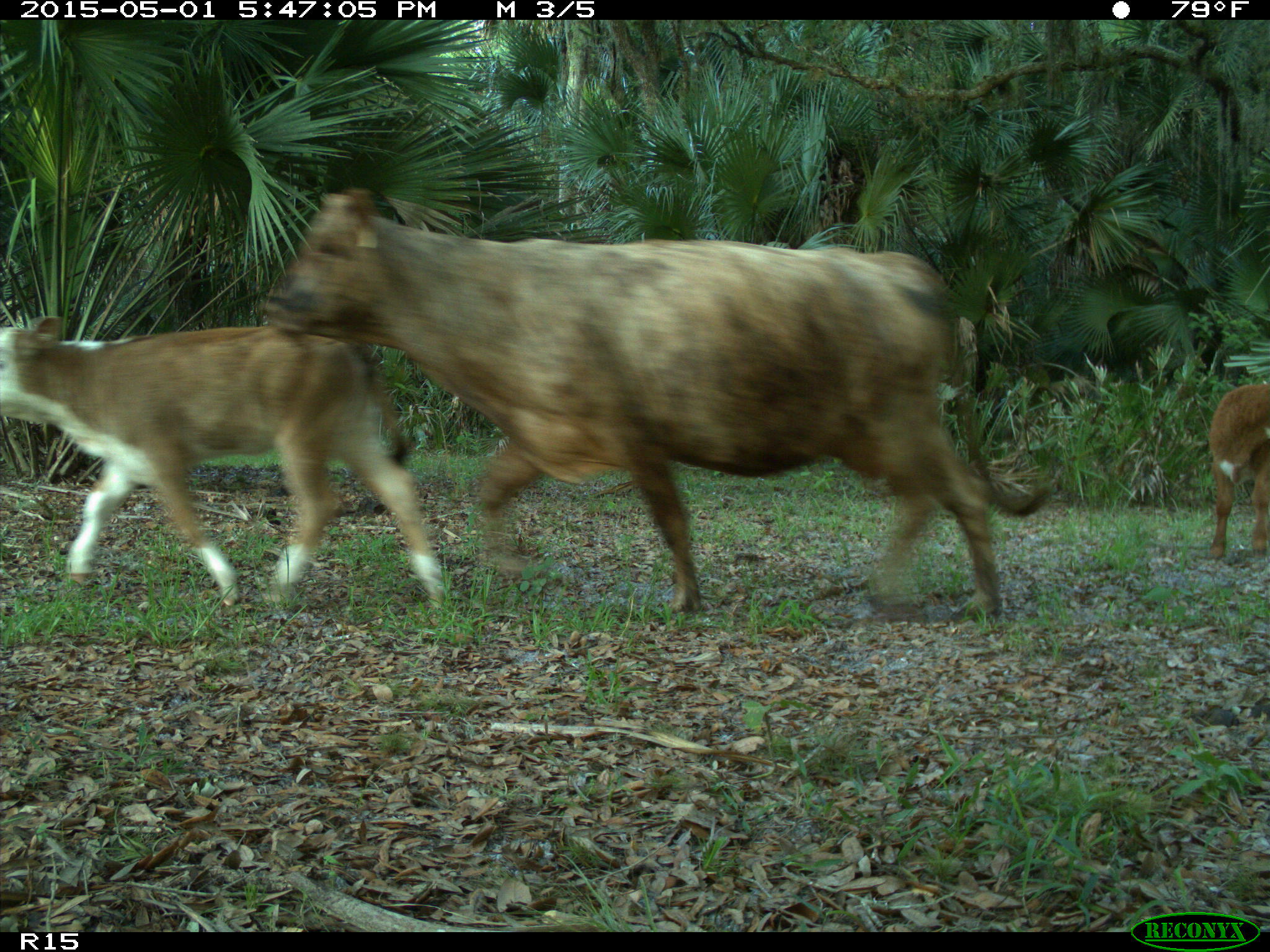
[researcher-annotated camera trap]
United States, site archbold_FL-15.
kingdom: Animalia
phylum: Chordata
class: Mammalia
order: Artiodactyla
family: Bovidae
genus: Bos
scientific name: Bos taurus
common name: domestic cow